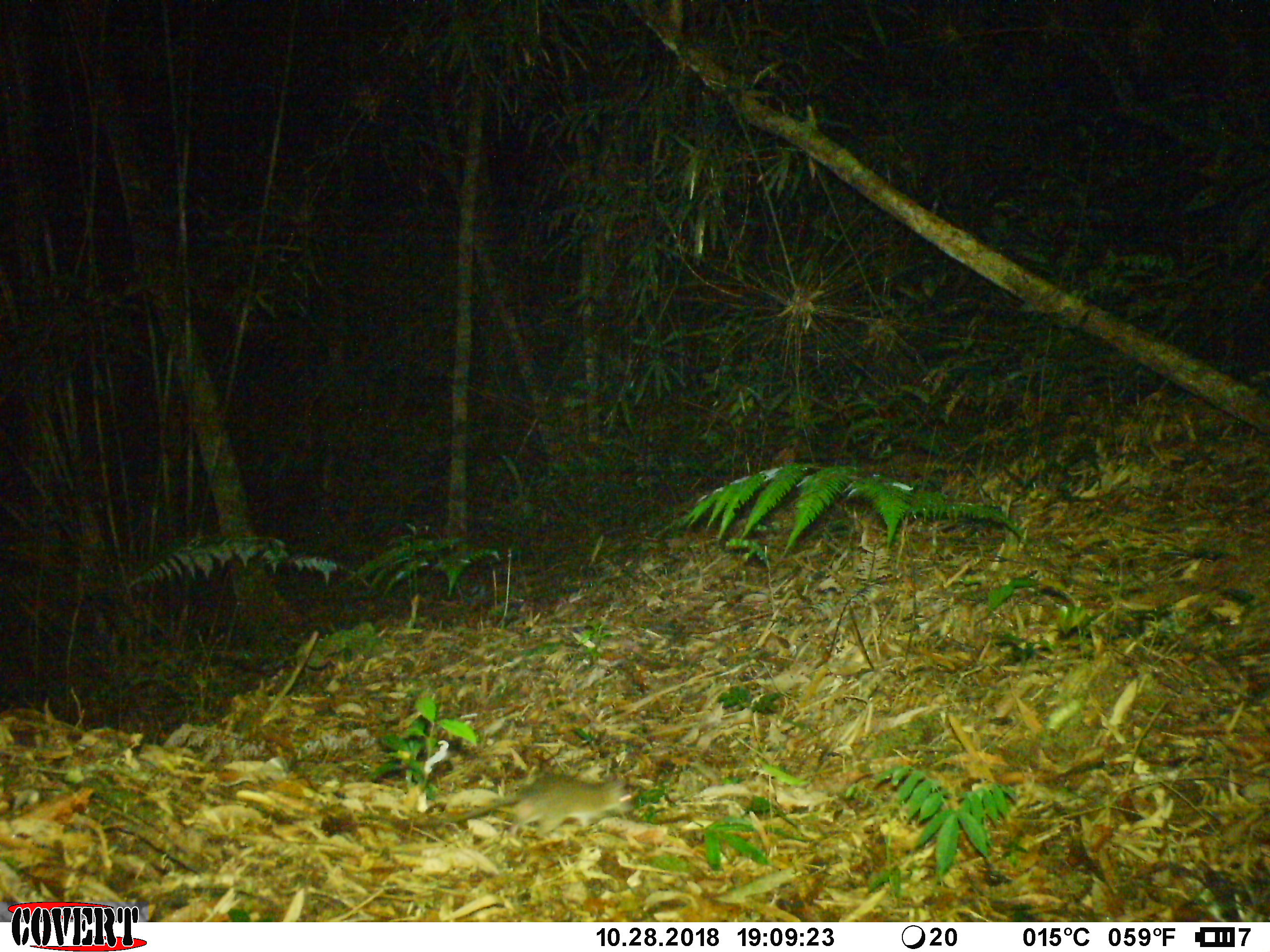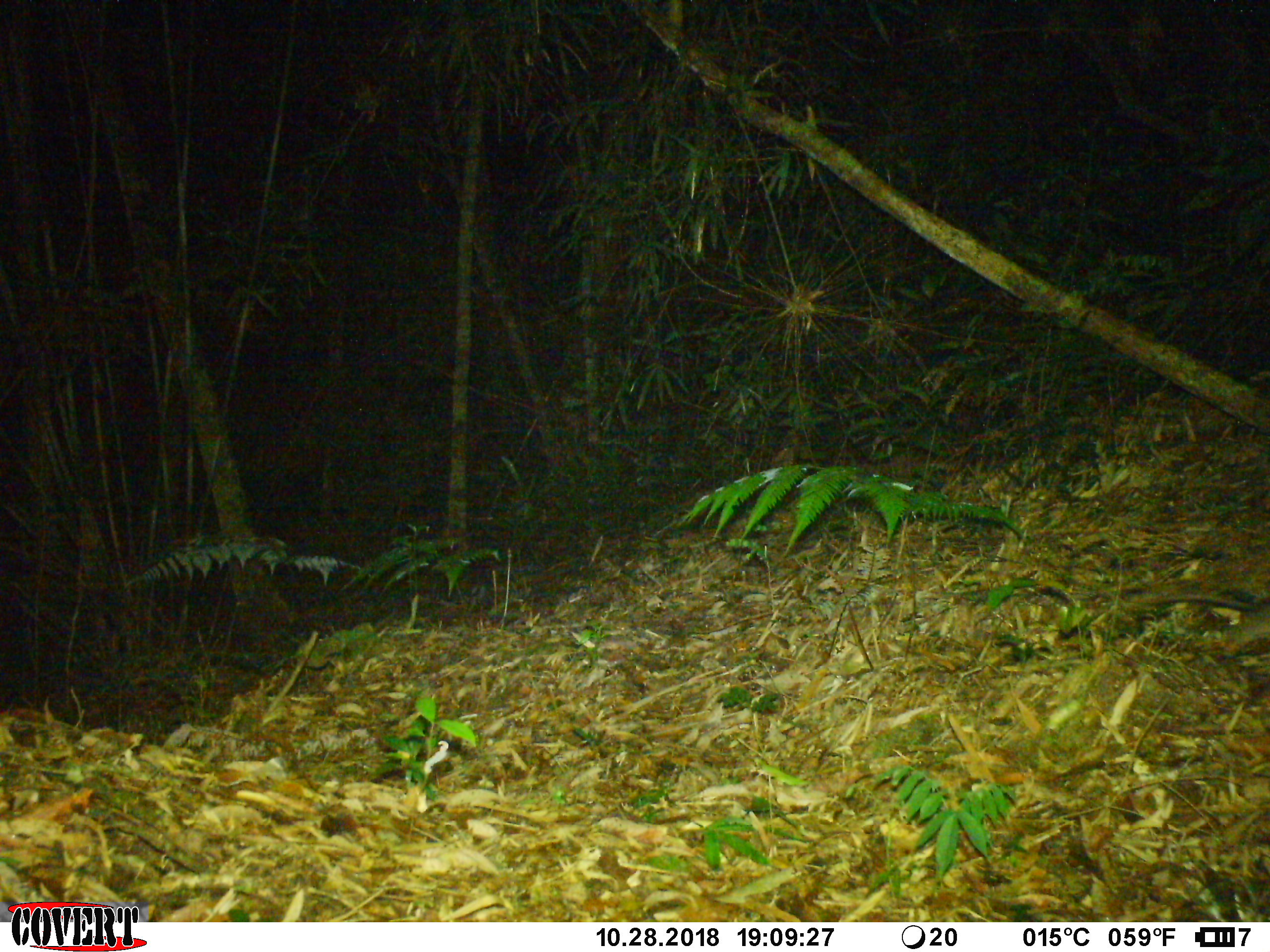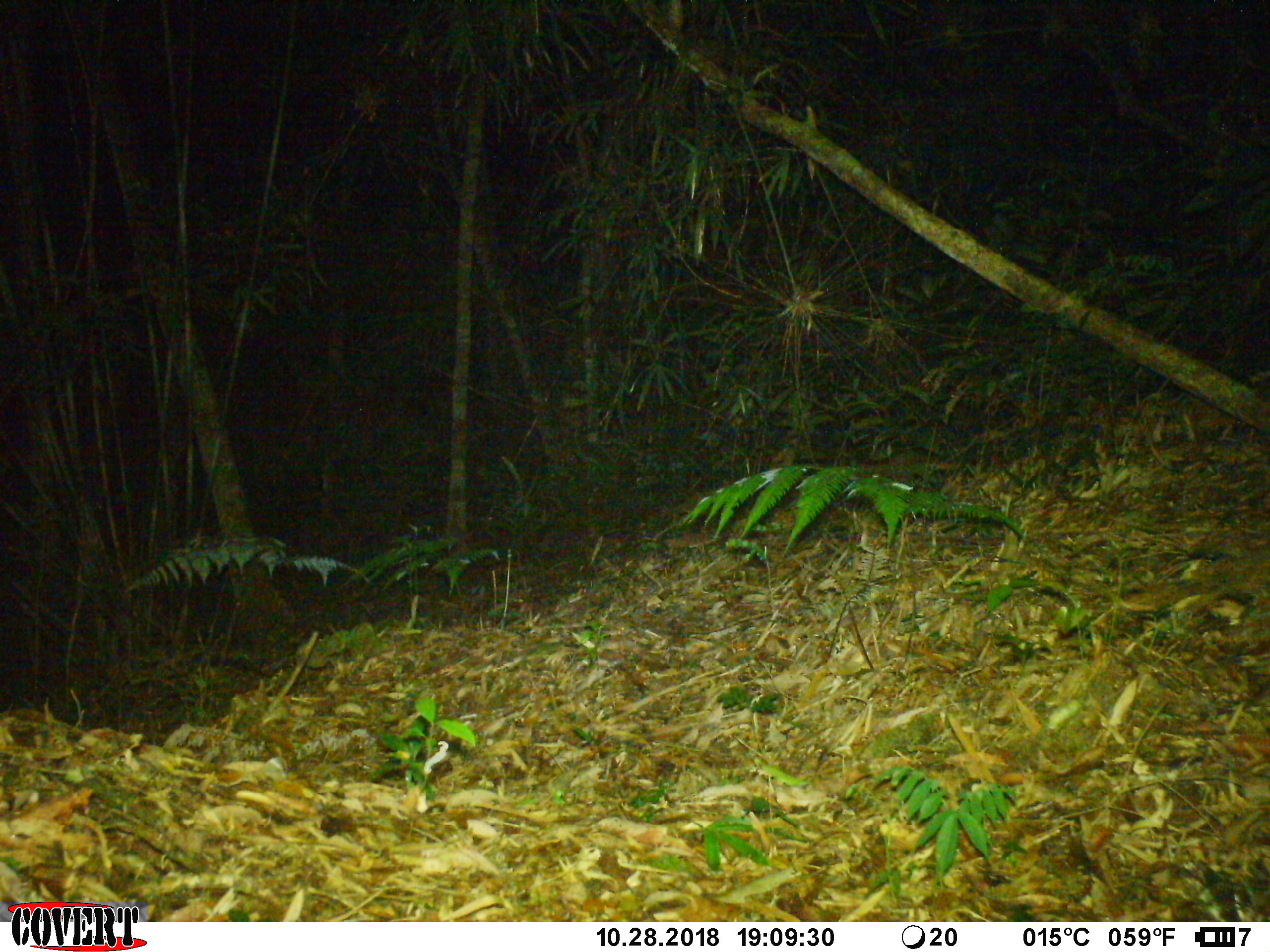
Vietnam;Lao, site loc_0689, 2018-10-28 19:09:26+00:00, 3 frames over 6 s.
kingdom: Animalia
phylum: Chordata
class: Mammalia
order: Rodentia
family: Muridae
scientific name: Muridae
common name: old-world mice and rats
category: unidentified murid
Unidentified murid (old-world mice and rats) (Muridae). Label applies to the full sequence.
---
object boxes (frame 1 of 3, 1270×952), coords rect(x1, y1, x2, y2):
unidentified murid: rect(358, 772, 633, 840)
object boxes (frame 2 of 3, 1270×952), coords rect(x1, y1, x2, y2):
unidentified murid: rect(1145, 591, 1270, 641)